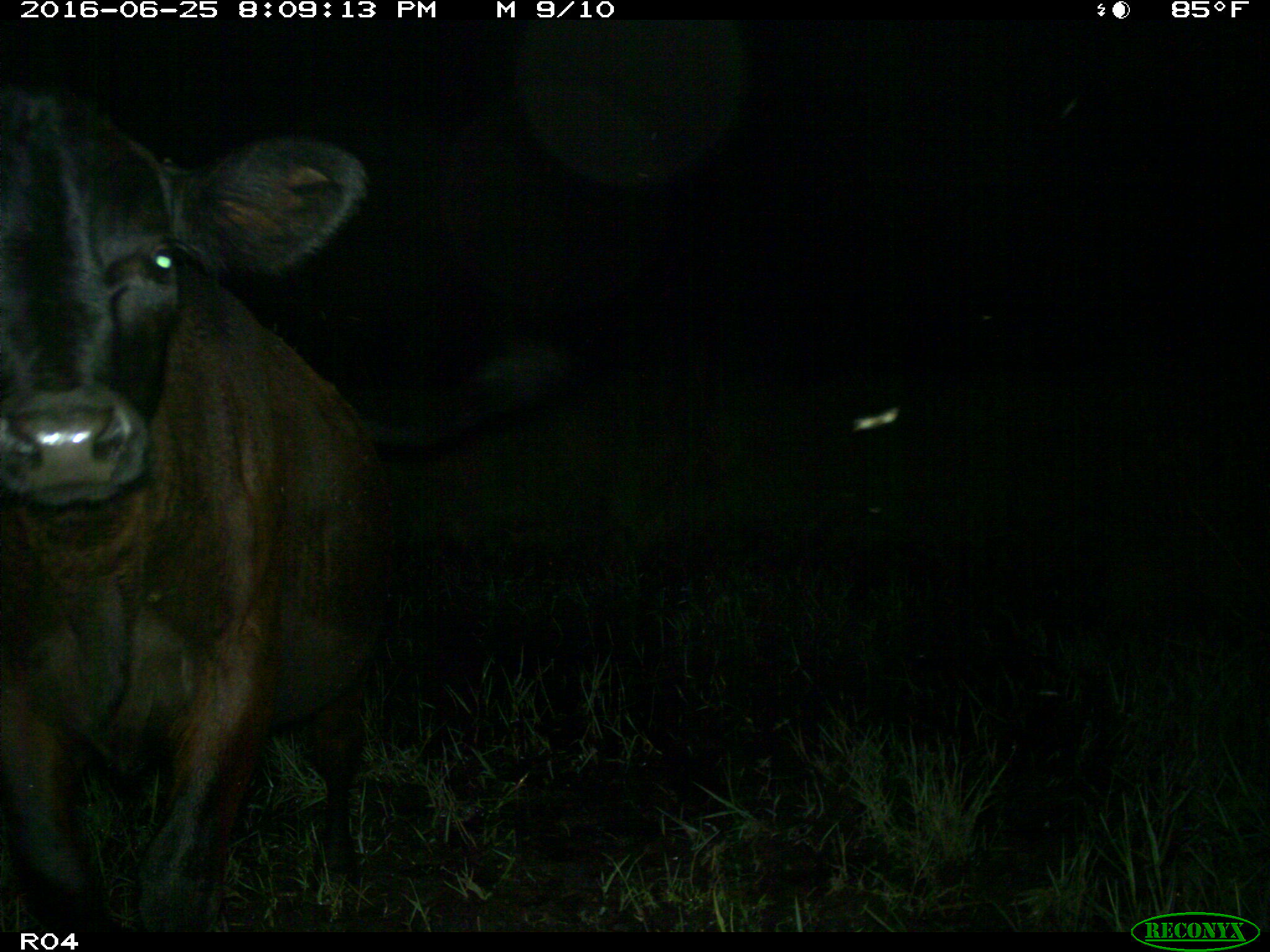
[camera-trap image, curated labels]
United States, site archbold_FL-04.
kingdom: Animalia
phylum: Chordata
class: Mammalia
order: Artiodactyla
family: Bovidae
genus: Bos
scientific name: Bos taurus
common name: domestic cow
Bos taurus (domestic cow).